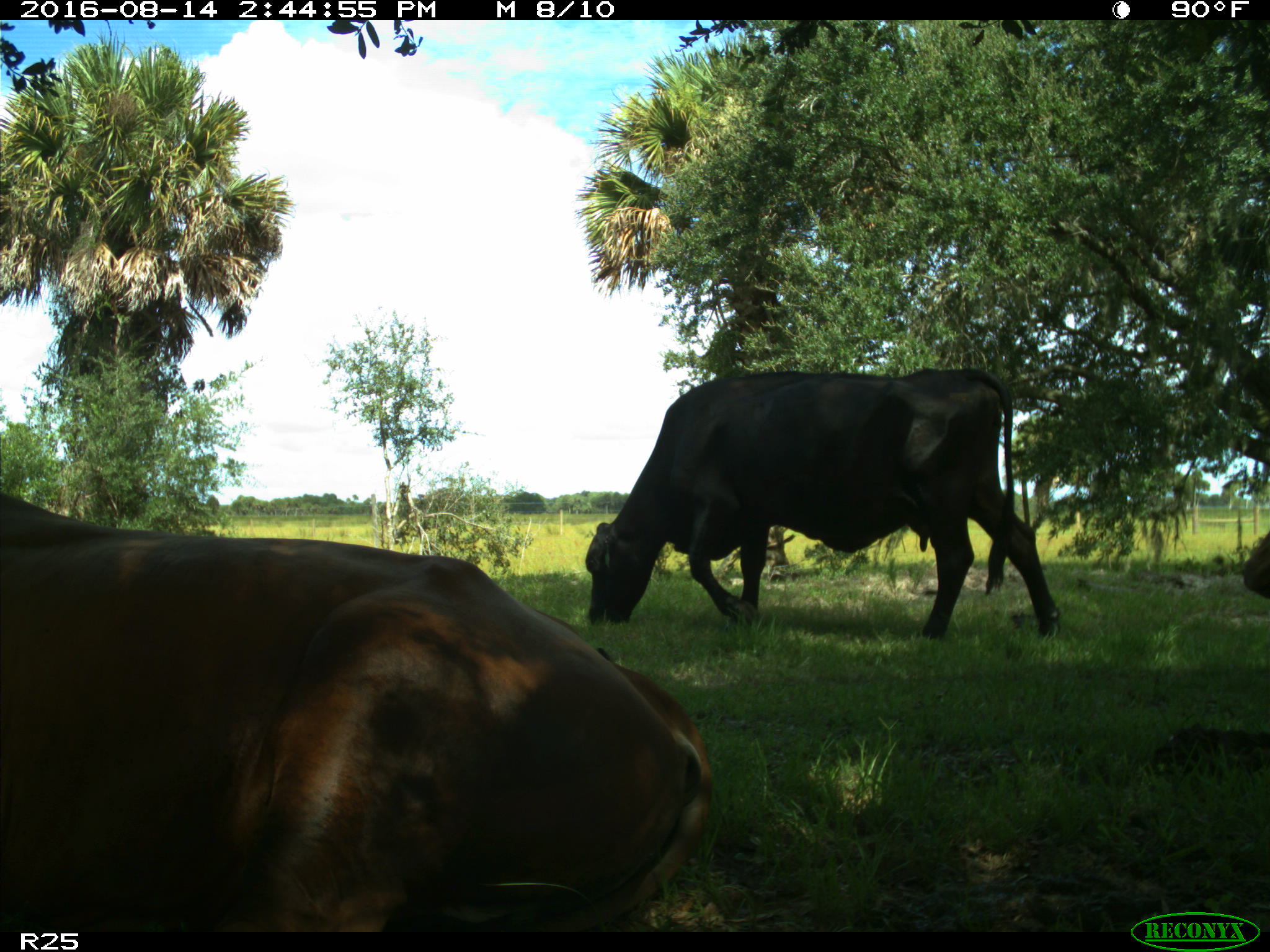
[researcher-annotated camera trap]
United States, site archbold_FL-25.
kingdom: Animalia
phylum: Chordata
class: Mammalia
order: Artiodactyla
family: Bovidae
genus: Bos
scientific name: Bos taurus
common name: domestic cow